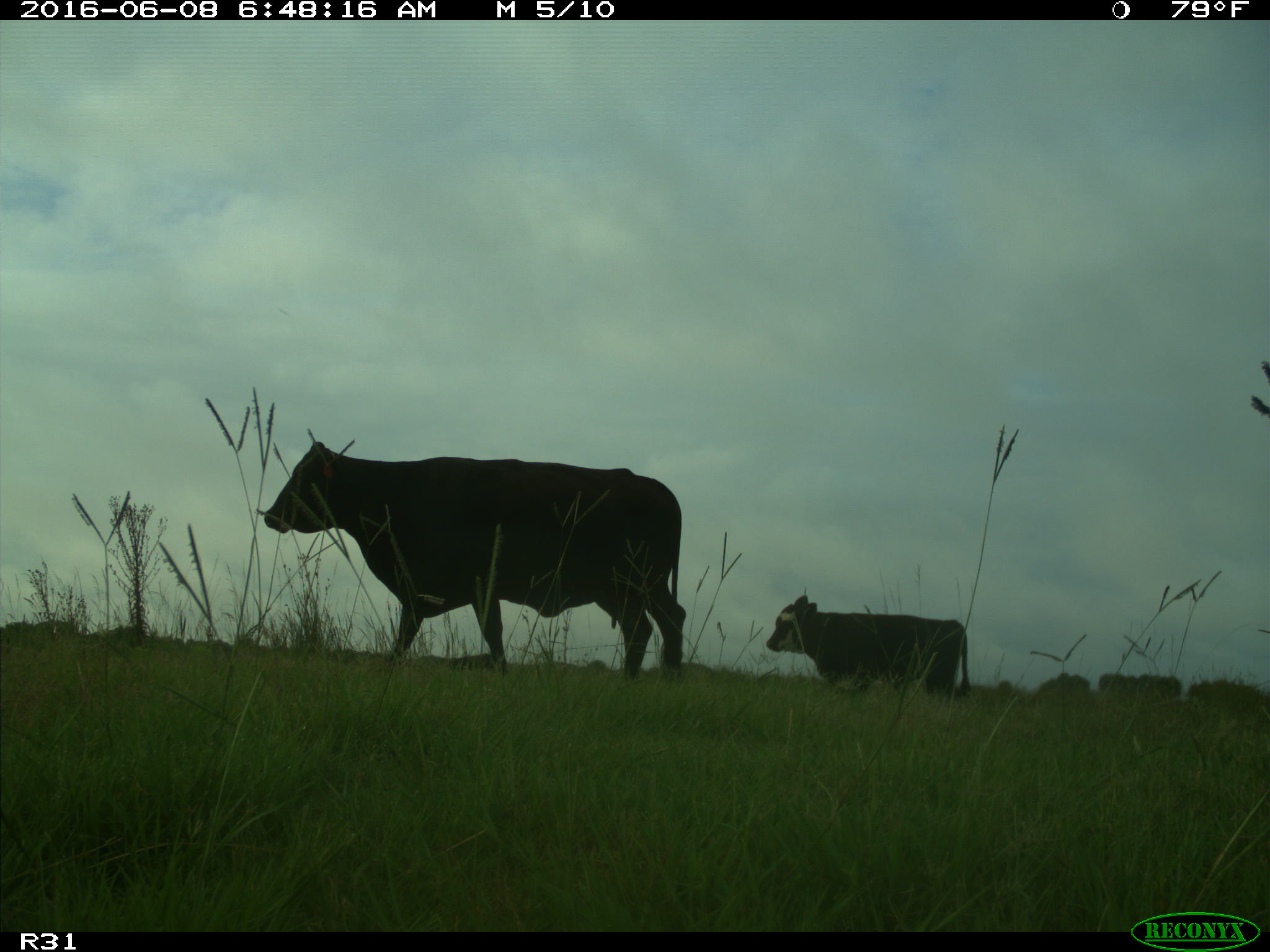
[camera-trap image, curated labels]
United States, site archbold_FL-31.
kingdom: Animalia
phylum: Chordata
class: Mammalia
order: Artiodactyla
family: Bovidae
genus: Bos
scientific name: Bos taurus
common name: domestic cow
Bos taurus (domestic cow).